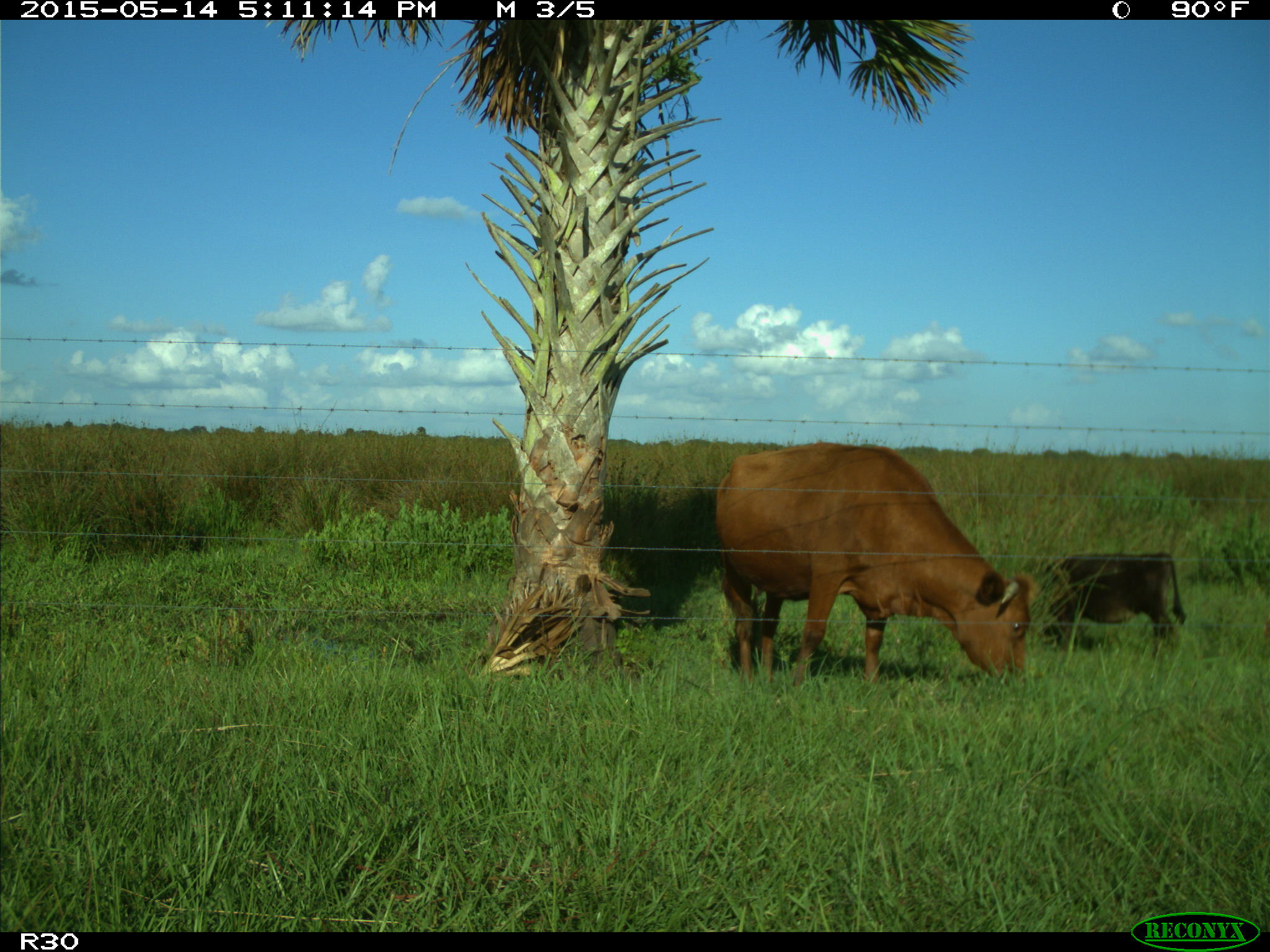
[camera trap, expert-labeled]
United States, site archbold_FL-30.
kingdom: Animalia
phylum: Chordata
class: Mammalia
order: Artiodactyla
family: Bovidae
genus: Bos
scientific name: Bos taurus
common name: domestic cow